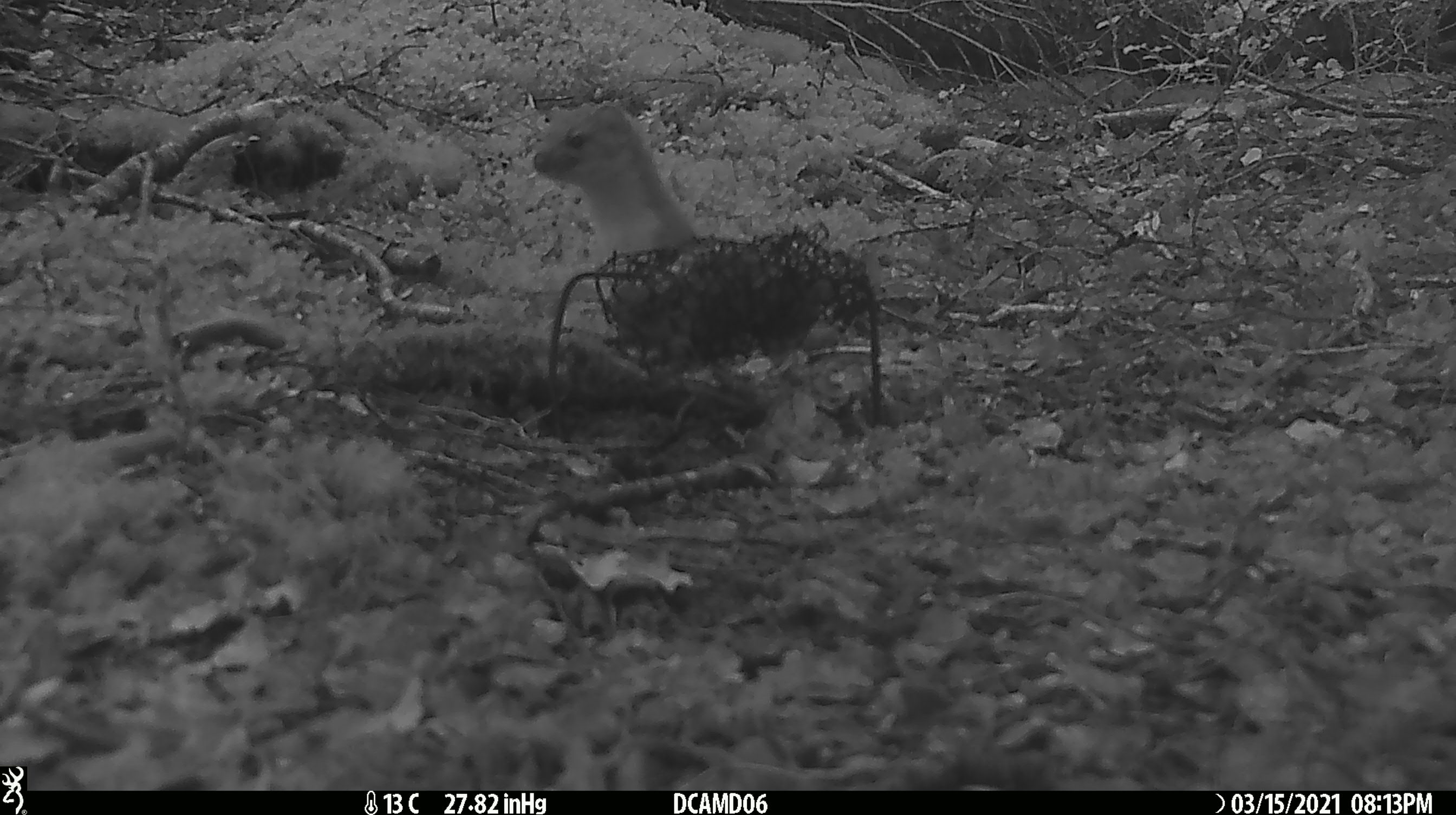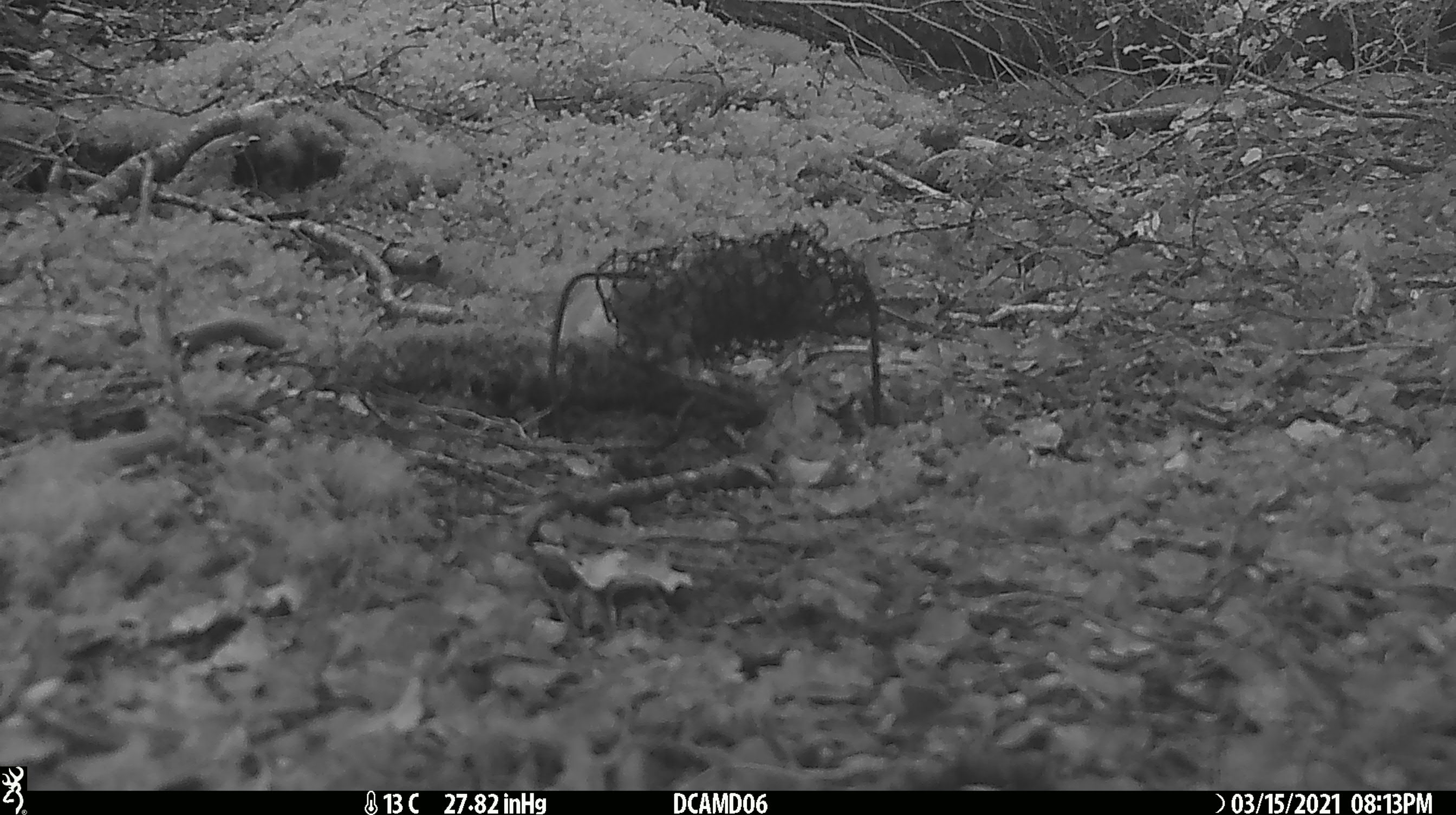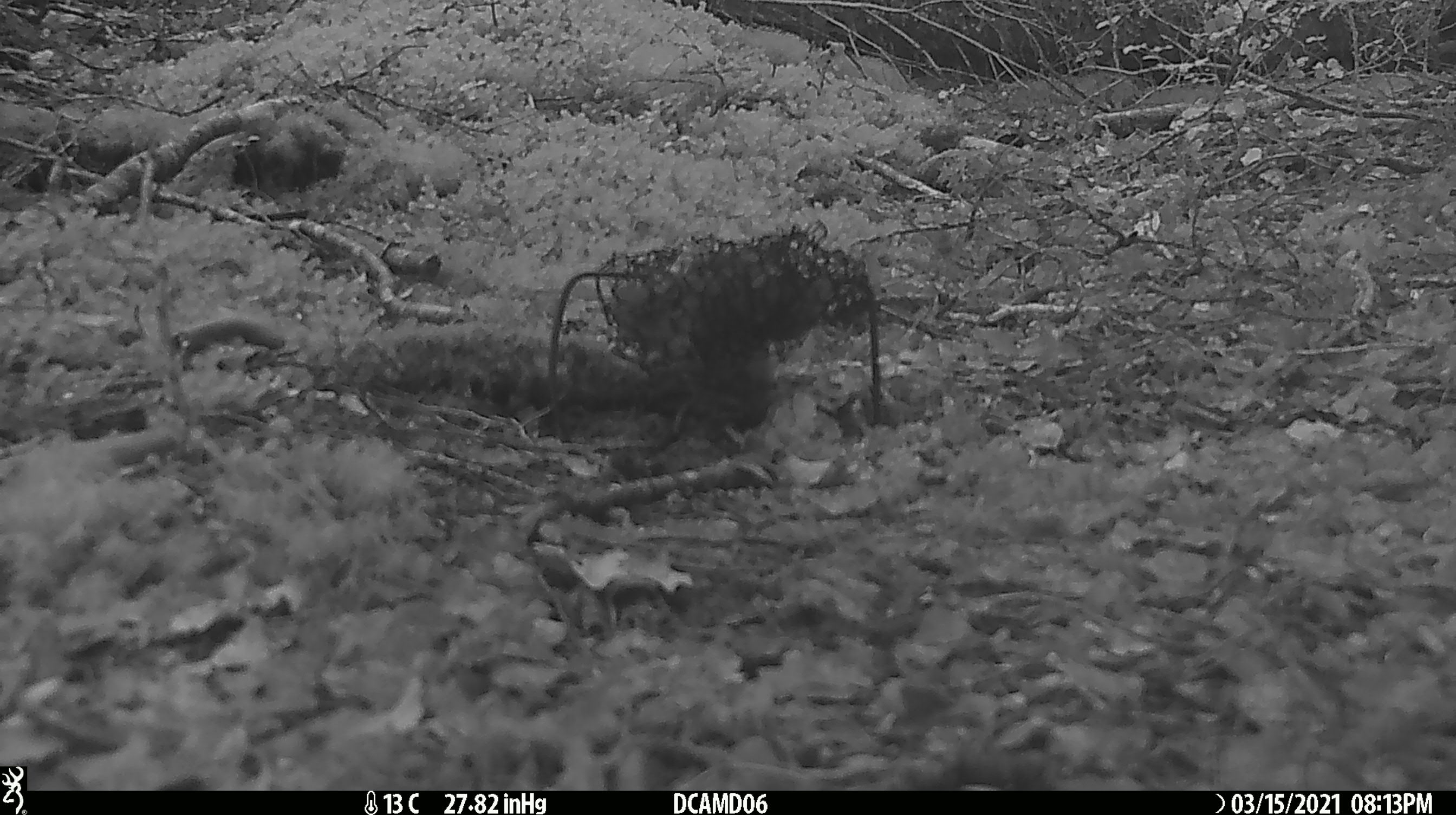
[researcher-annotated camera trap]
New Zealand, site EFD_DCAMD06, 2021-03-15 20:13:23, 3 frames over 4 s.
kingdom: Animalia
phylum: Chordata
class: Mammalia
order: Carnivora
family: Mustelidae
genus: Mustela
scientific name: Mustela erminea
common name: stoat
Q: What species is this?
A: Stoat (Mustela erminea).